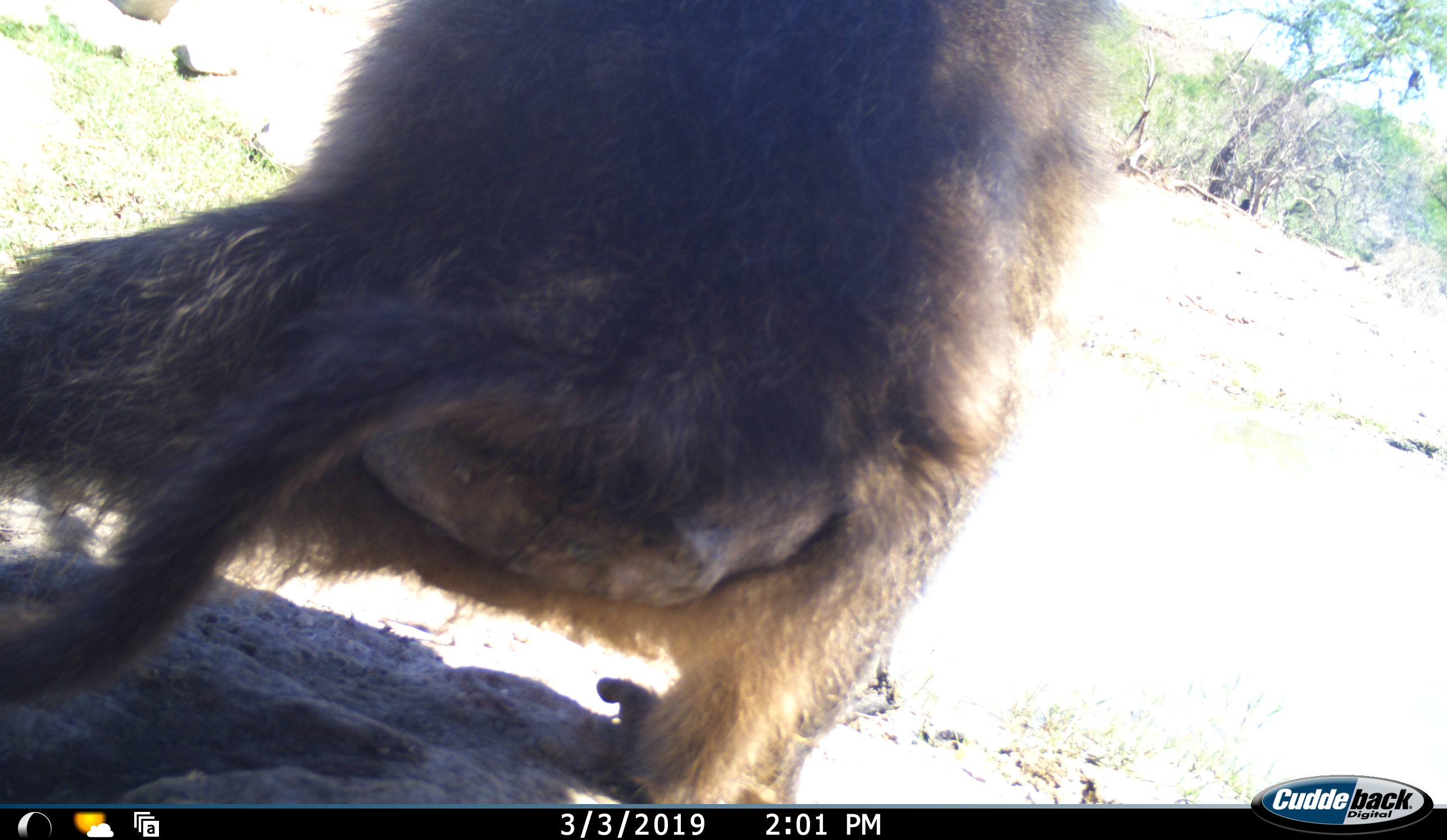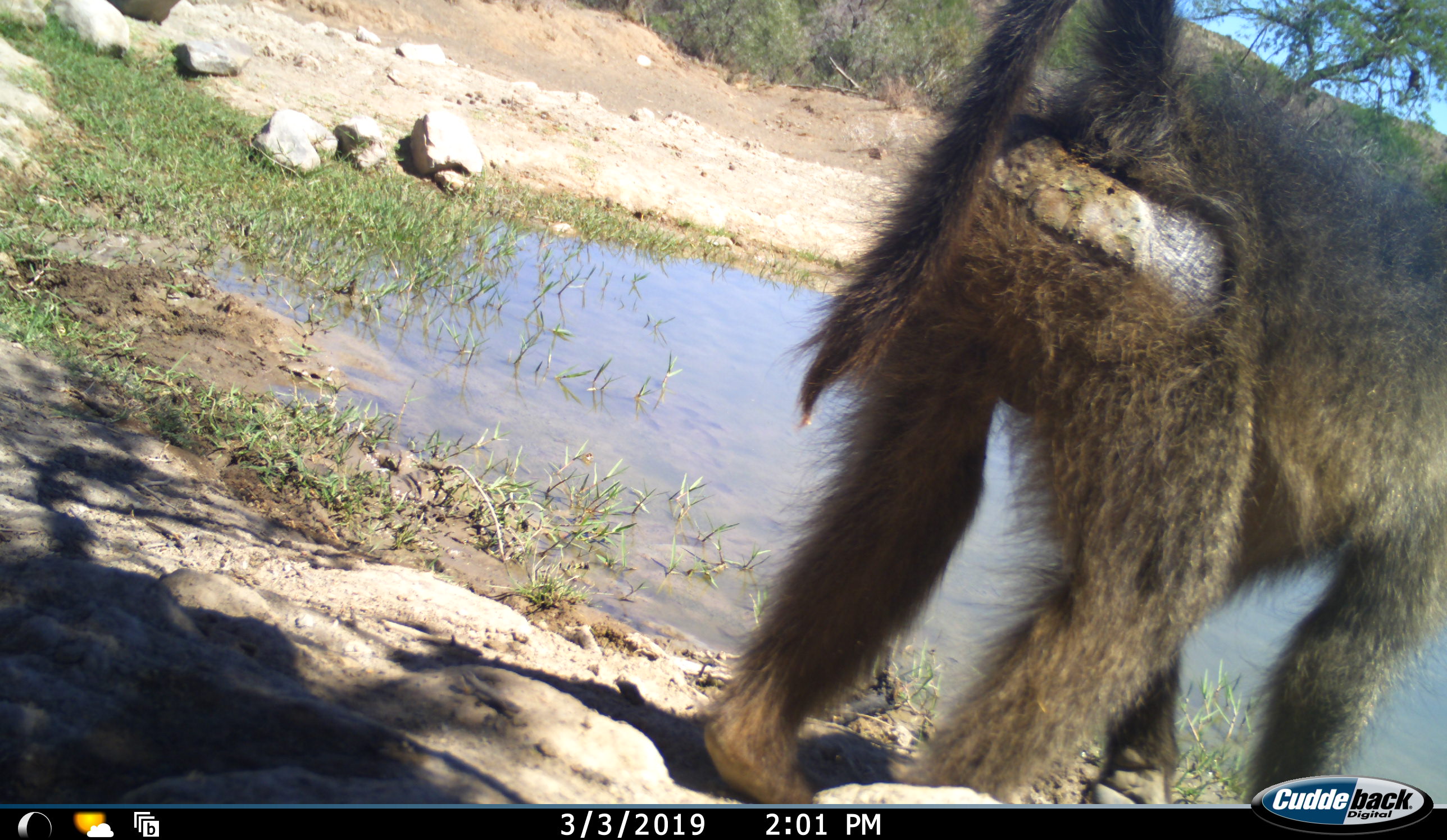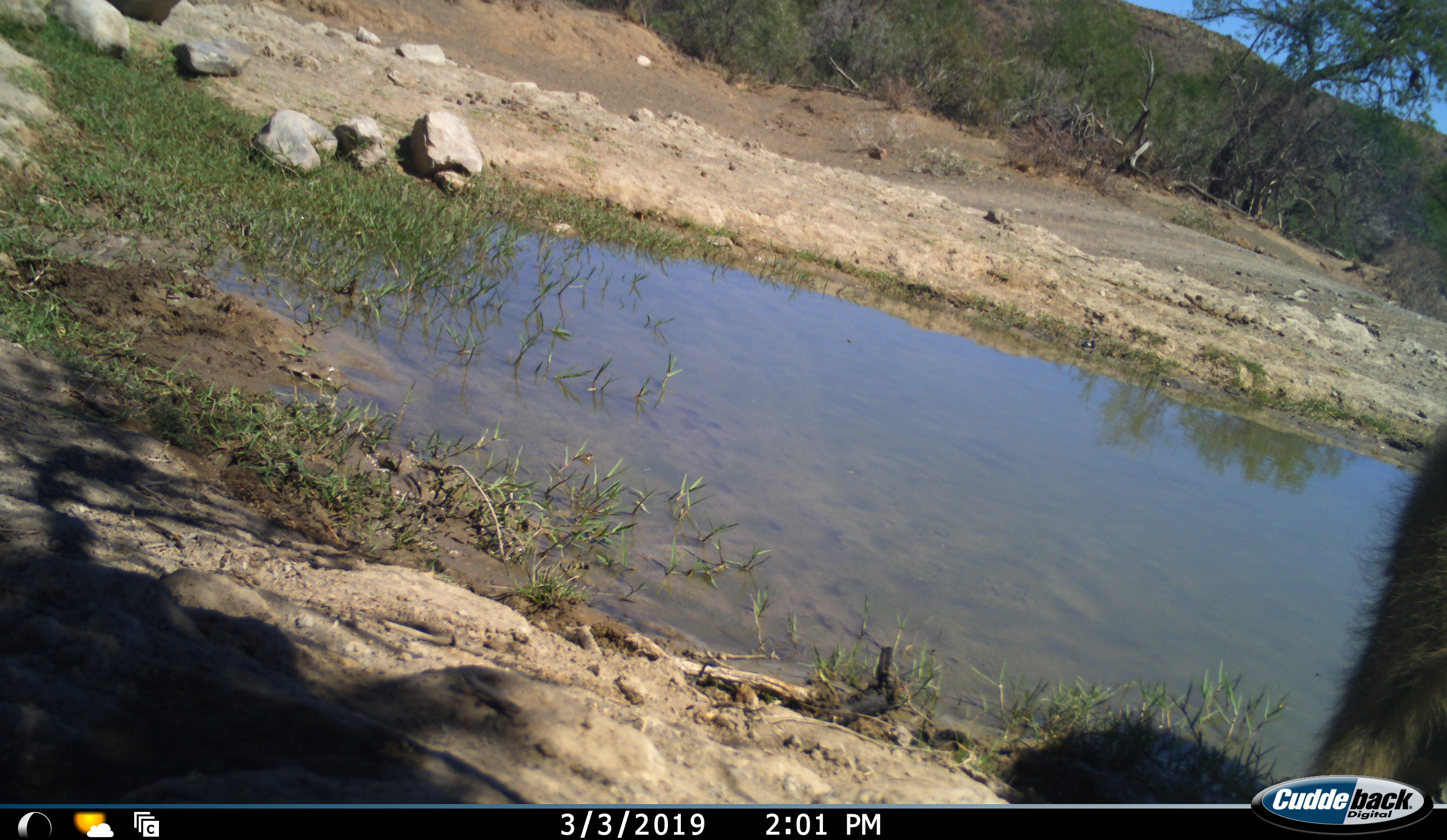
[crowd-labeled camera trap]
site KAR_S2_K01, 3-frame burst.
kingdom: Animalia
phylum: Chordata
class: Mammalia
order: Primates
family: Cercopithecidae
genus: Papio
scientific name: Papio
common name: baboon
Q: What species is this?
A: Baboon (Papio).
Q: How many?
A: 1.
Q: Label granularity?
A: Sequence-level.